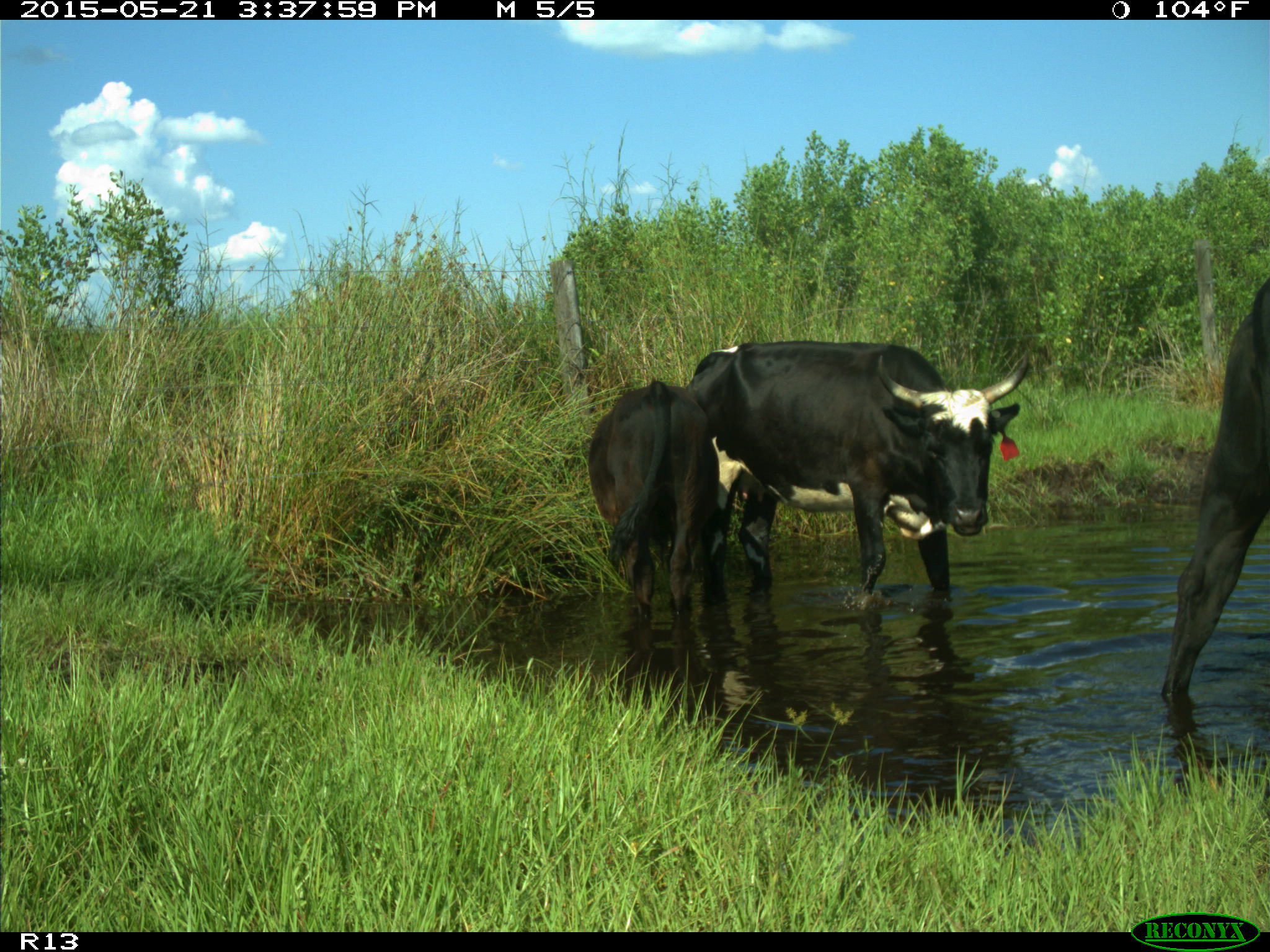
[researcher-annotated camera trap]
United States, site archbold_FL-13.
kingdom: Animalia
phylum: Chordata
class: Mammalia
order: Artiodactyla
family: Bovidae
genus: Bos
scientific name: Bos taurus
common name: domestic cow